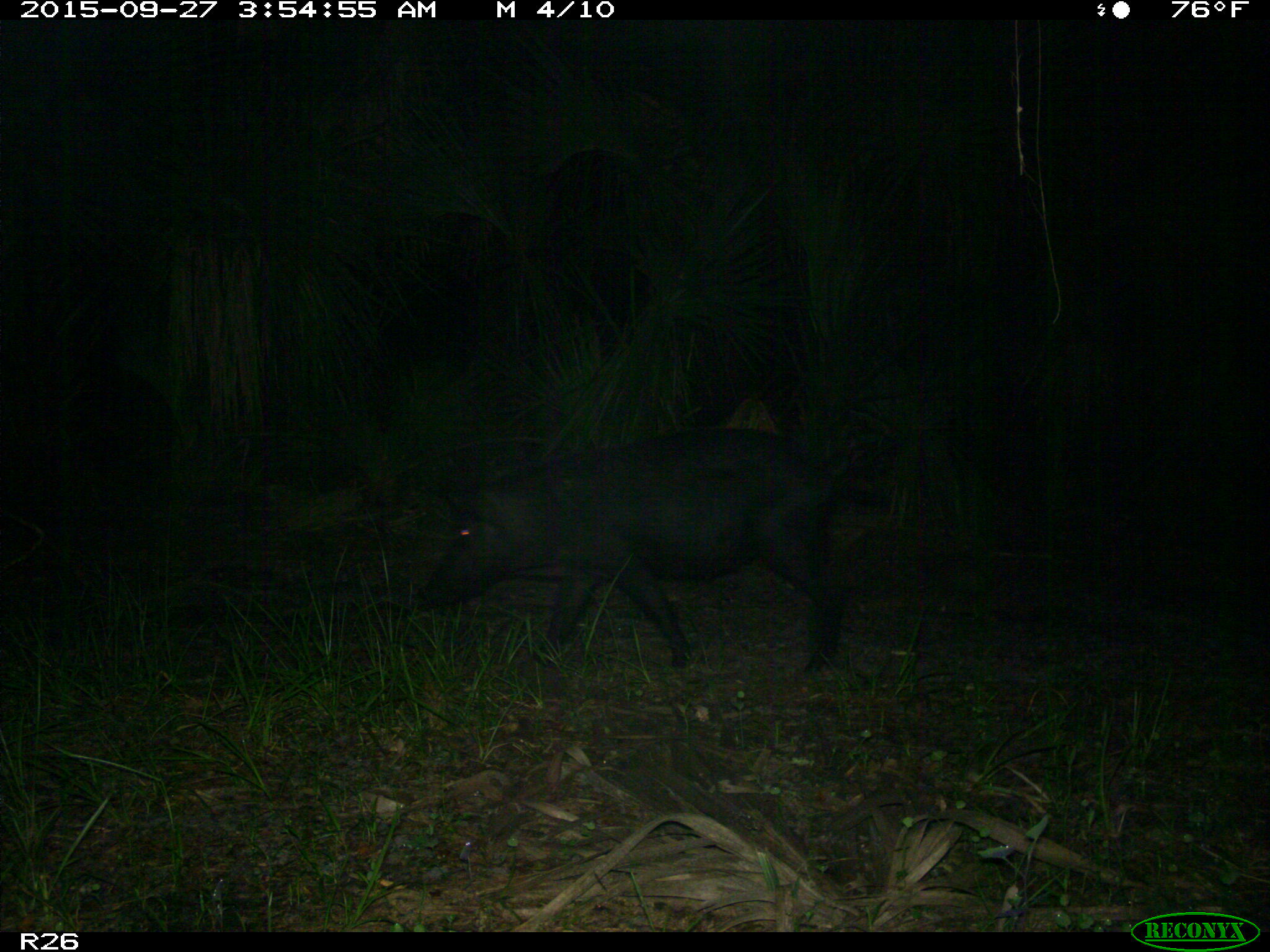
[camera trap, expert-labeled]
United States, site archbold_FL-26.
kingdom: Animalia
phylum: Chordata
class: Mammalia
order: Artiodactyla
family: Suidae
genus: Sus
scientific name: Sus scrofa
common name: wild boar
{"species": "Sus scrofa (wild boar)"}